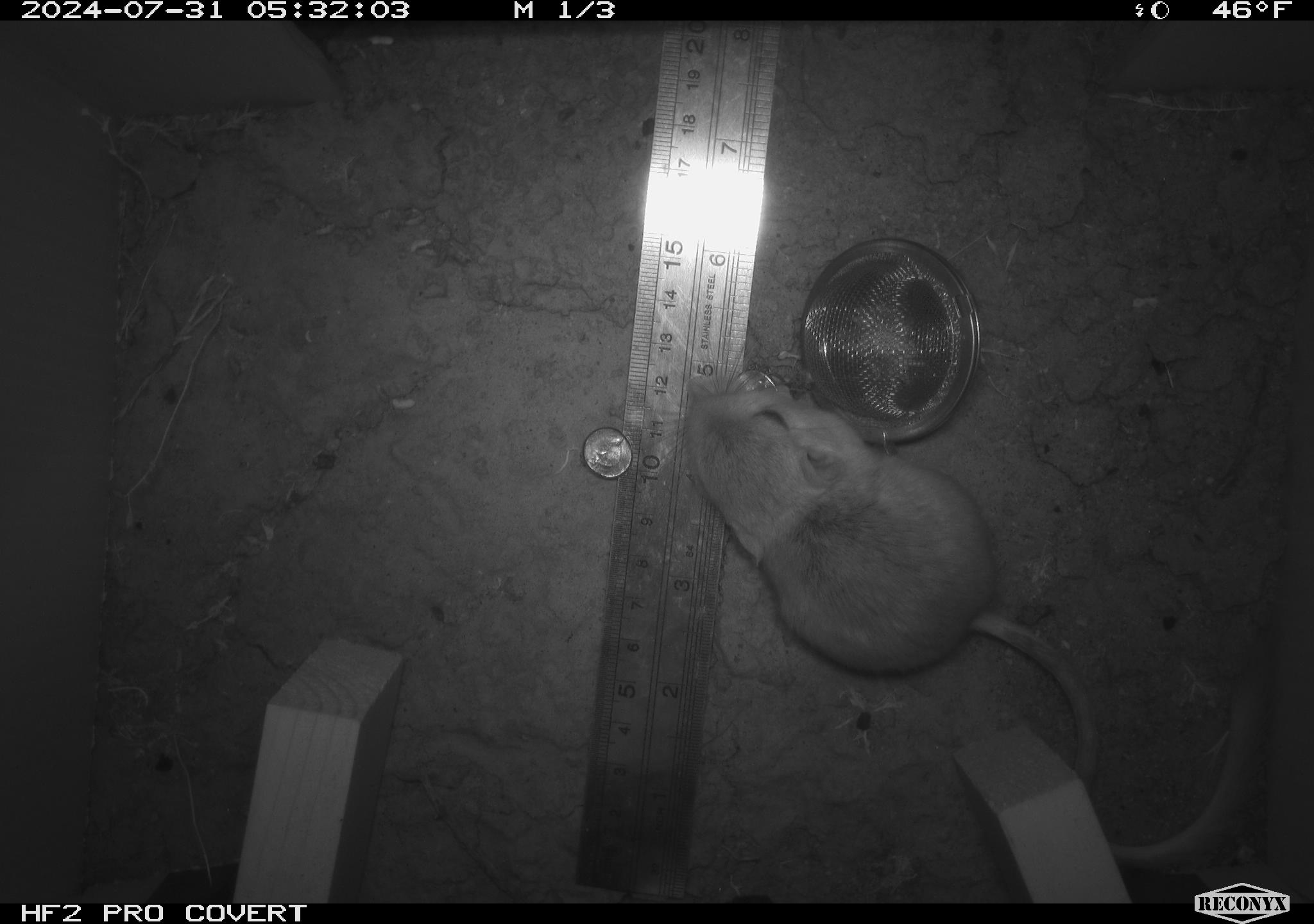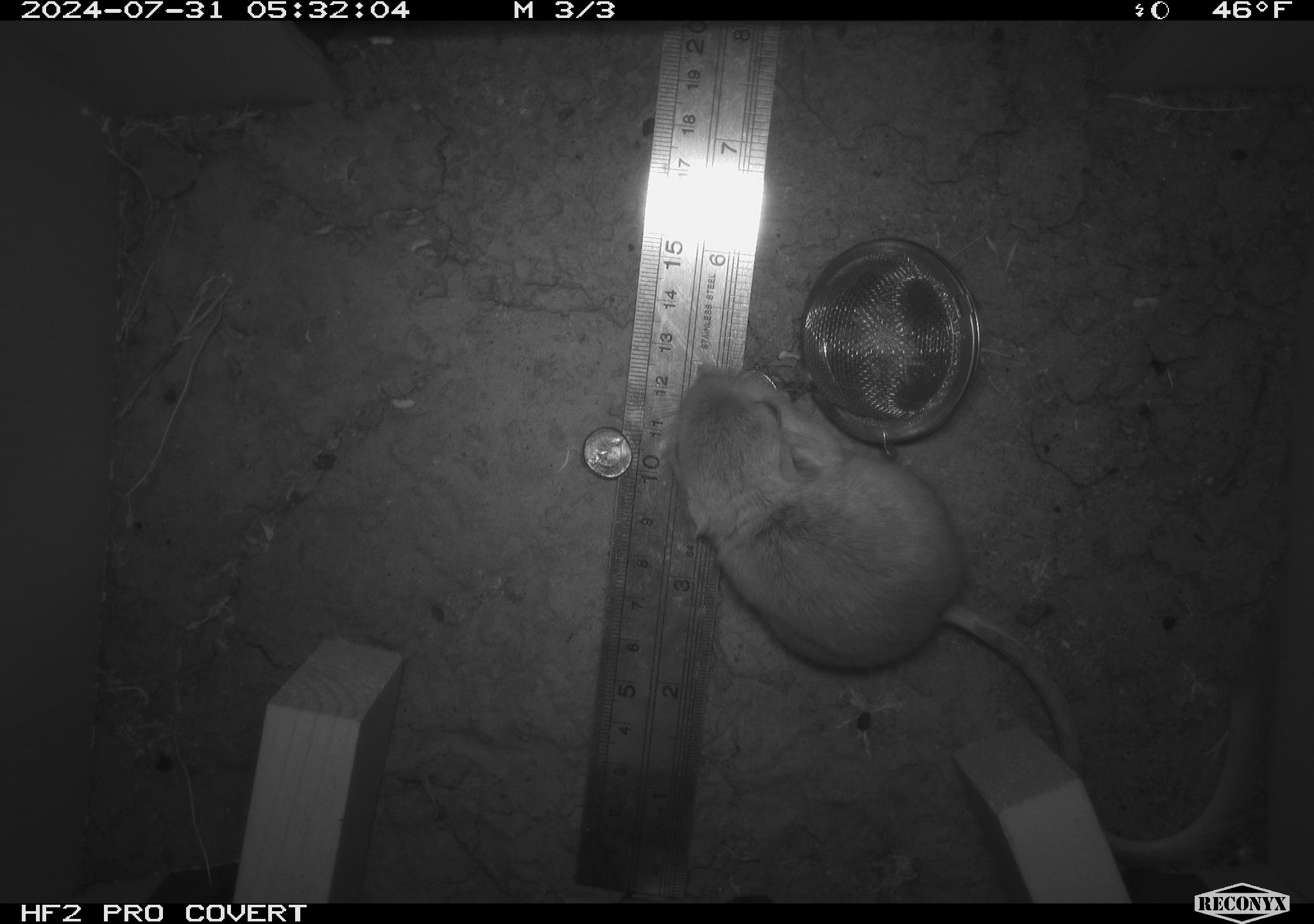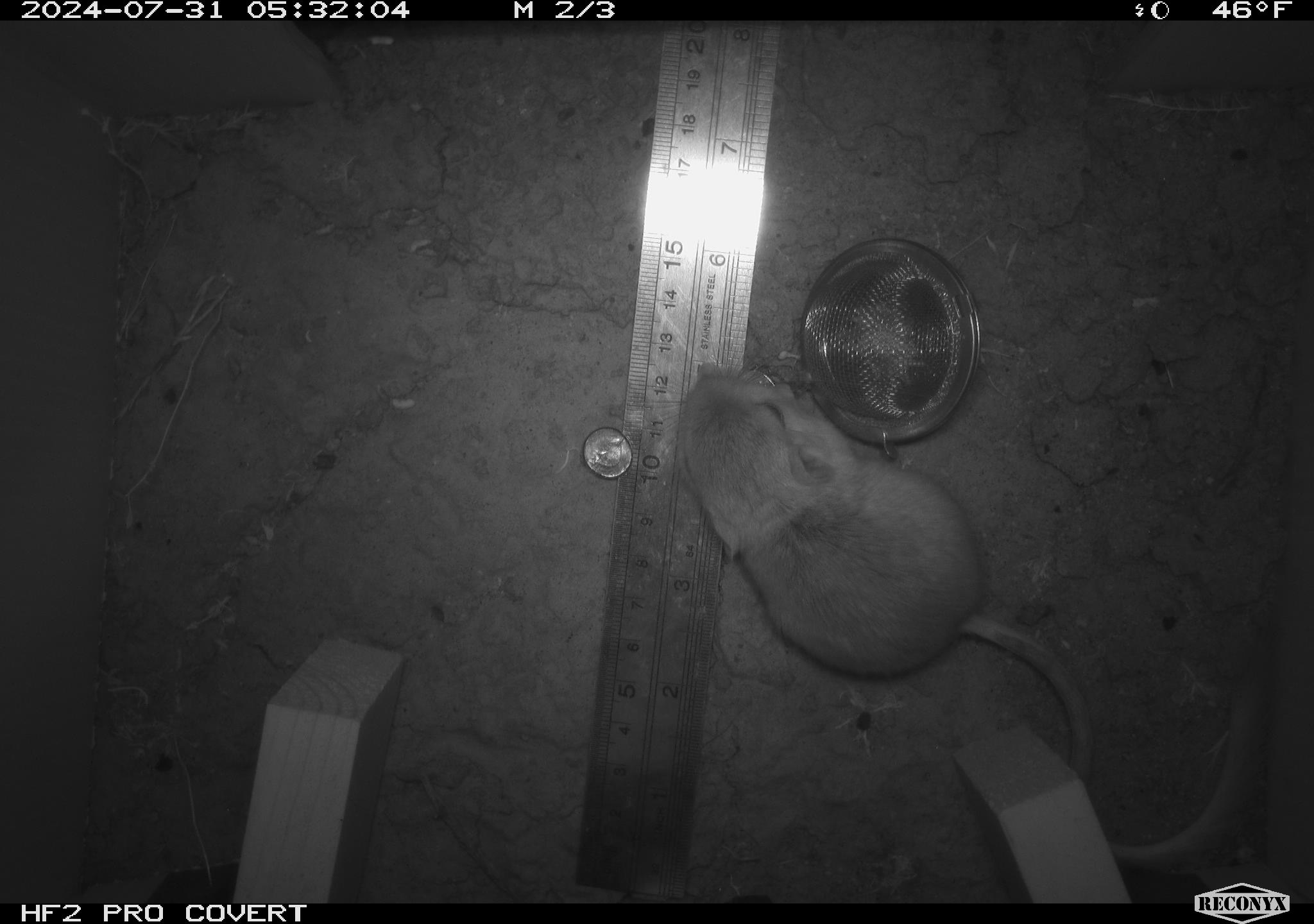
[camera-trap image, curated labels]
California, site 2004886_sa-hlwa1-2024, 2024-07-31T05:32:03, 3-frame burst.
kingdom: Animalia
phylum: Chordata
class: Mammalia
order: Rodentia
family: Heteromyidae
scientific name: Heteromyidae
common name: kangaroo rats and pocket mice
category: heteromyidae family